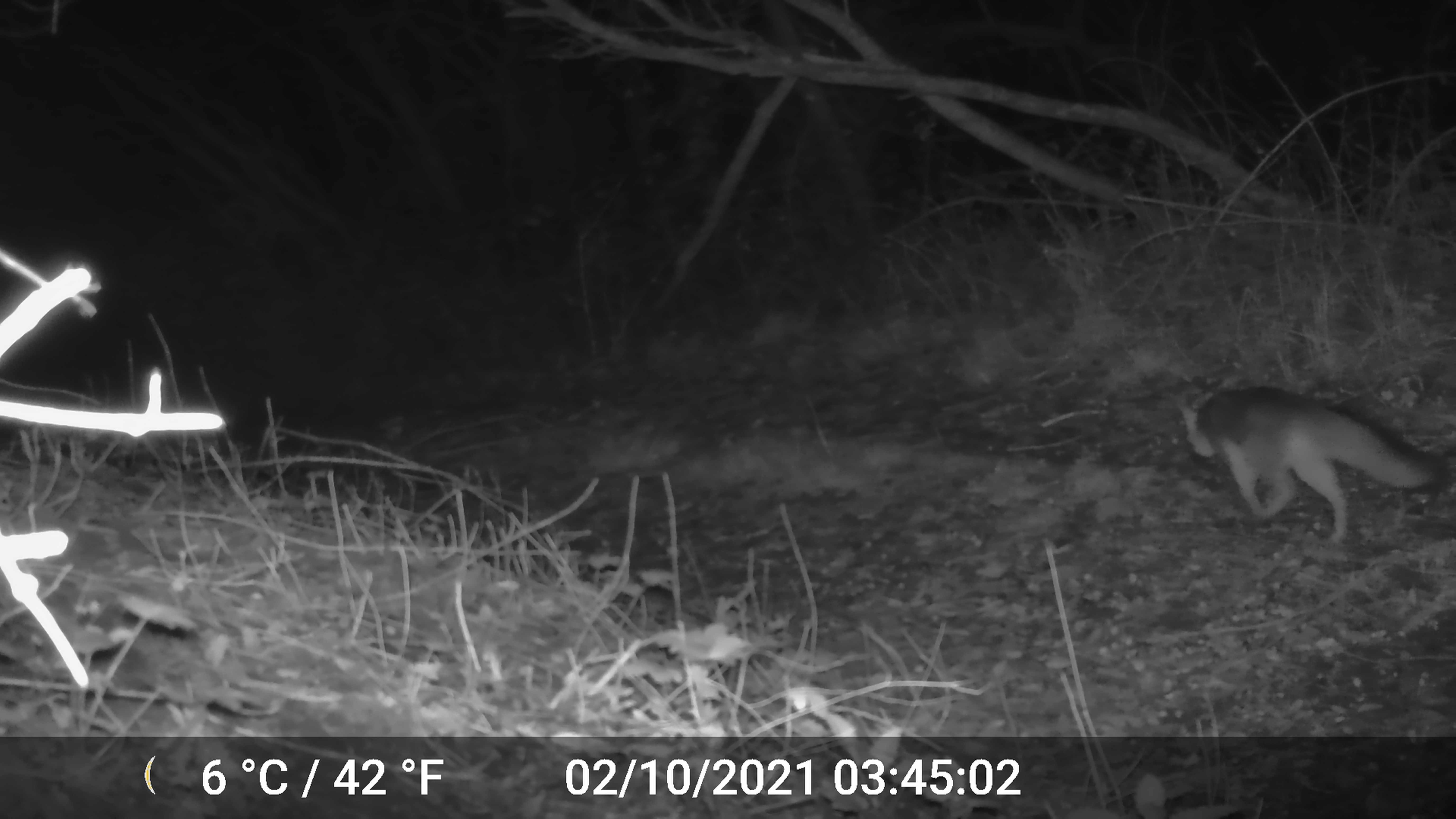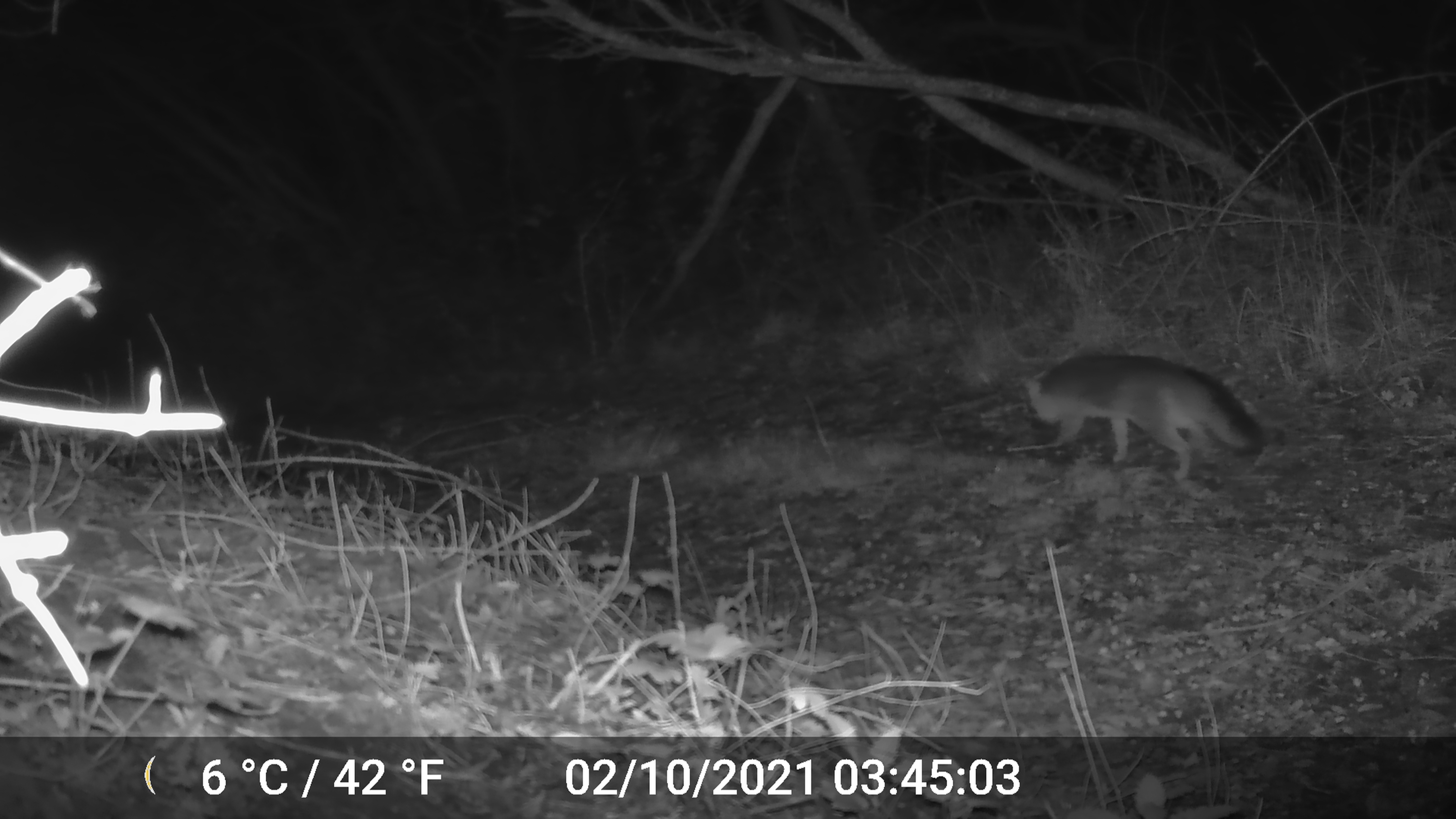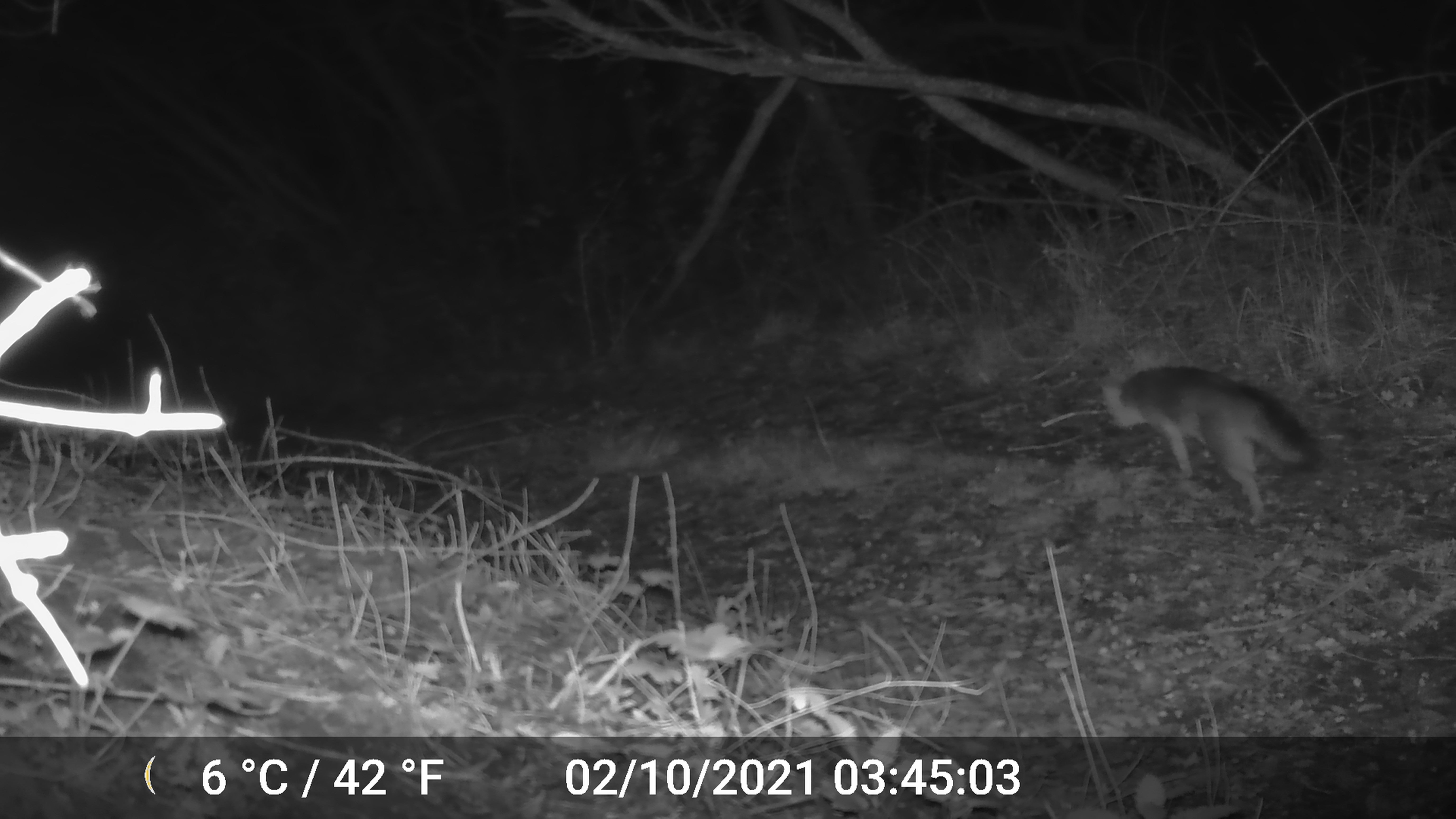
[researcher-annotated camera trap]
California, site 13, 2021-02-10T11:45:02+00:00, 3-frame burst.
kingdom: Animalia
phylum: Chordata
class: Mammalia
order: Carnivora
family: Canidae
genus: Urocyon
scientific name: Urocyon cinereoargenteus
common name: gray fox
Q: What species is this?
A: Gray fox (Urocyon cinereoargenteus).